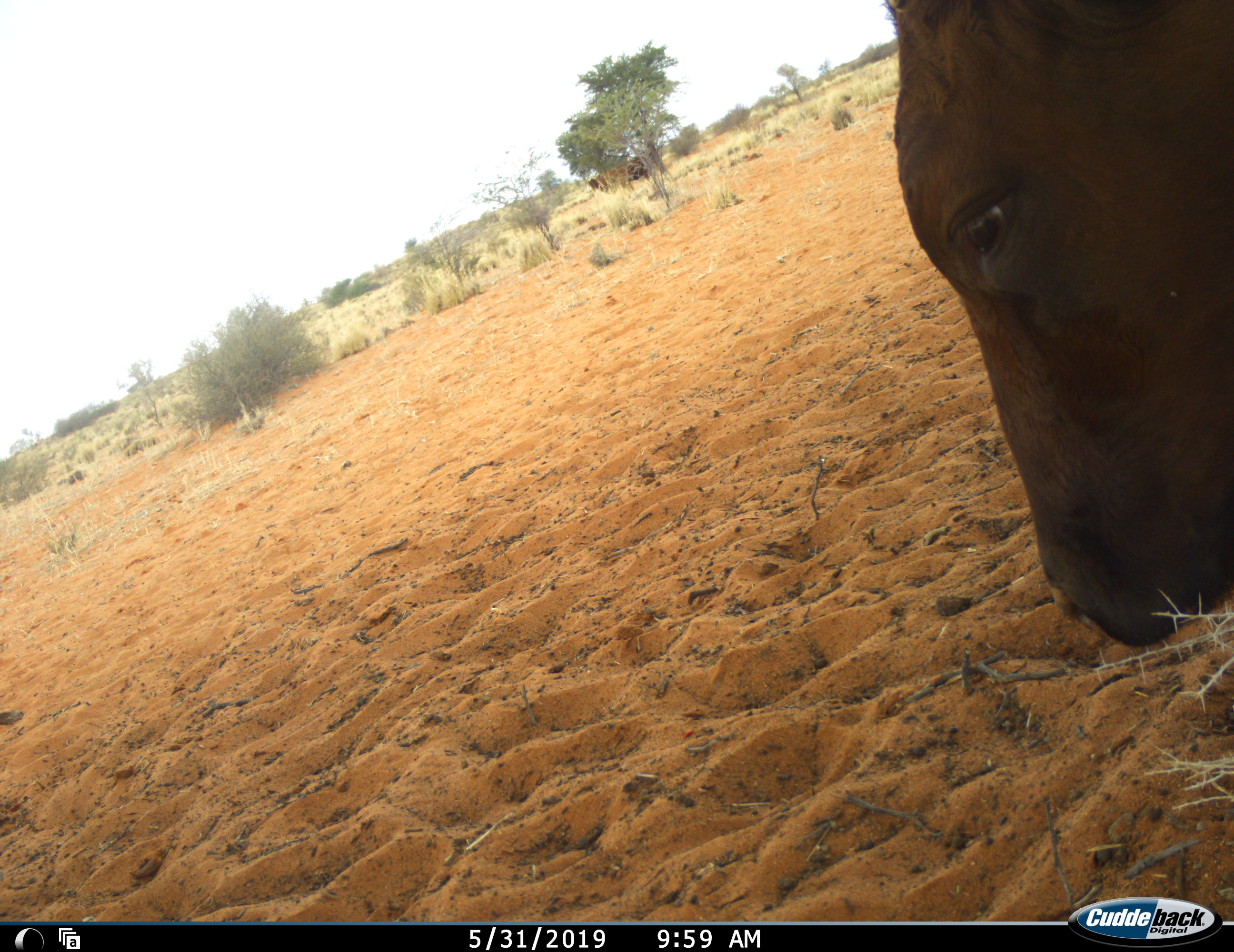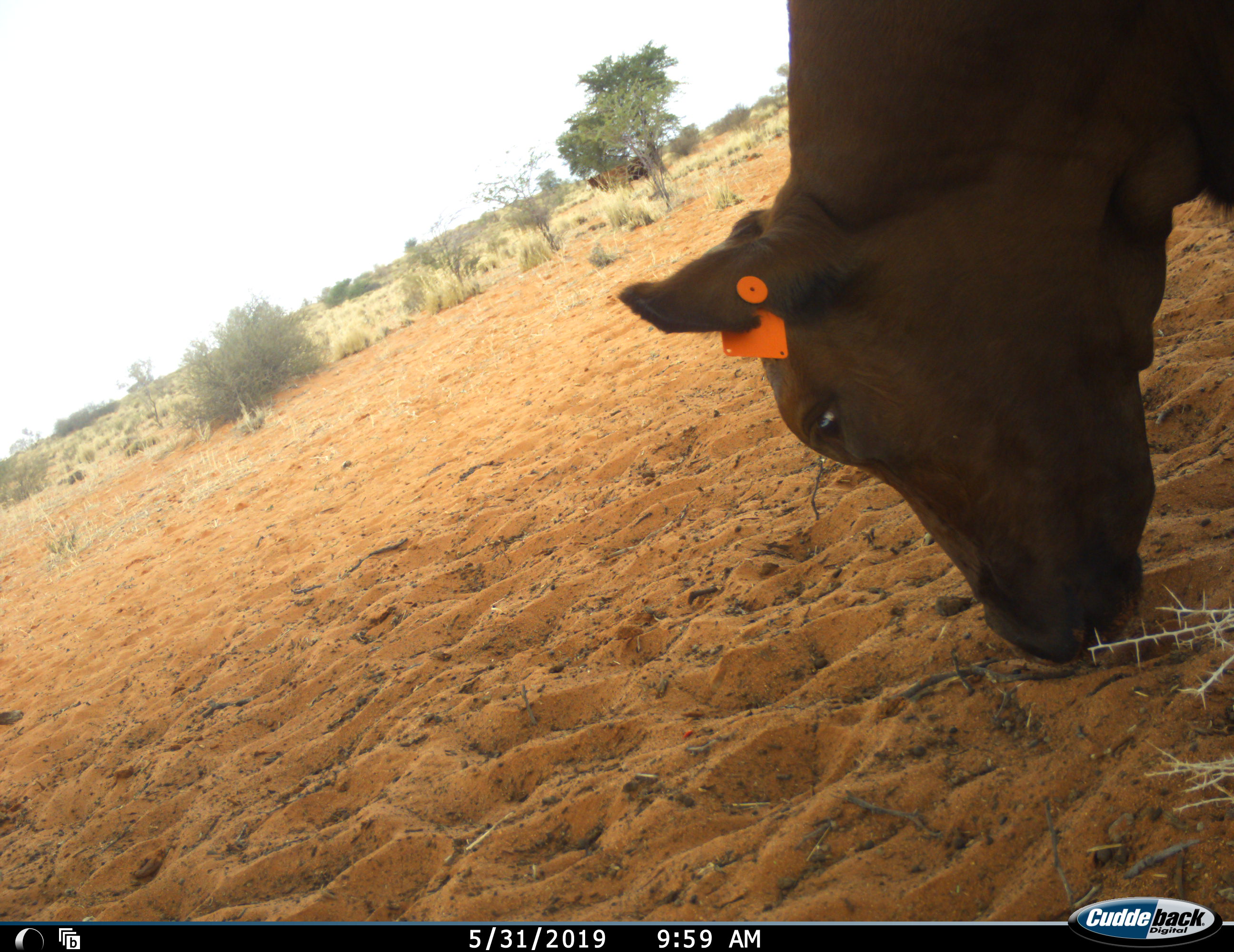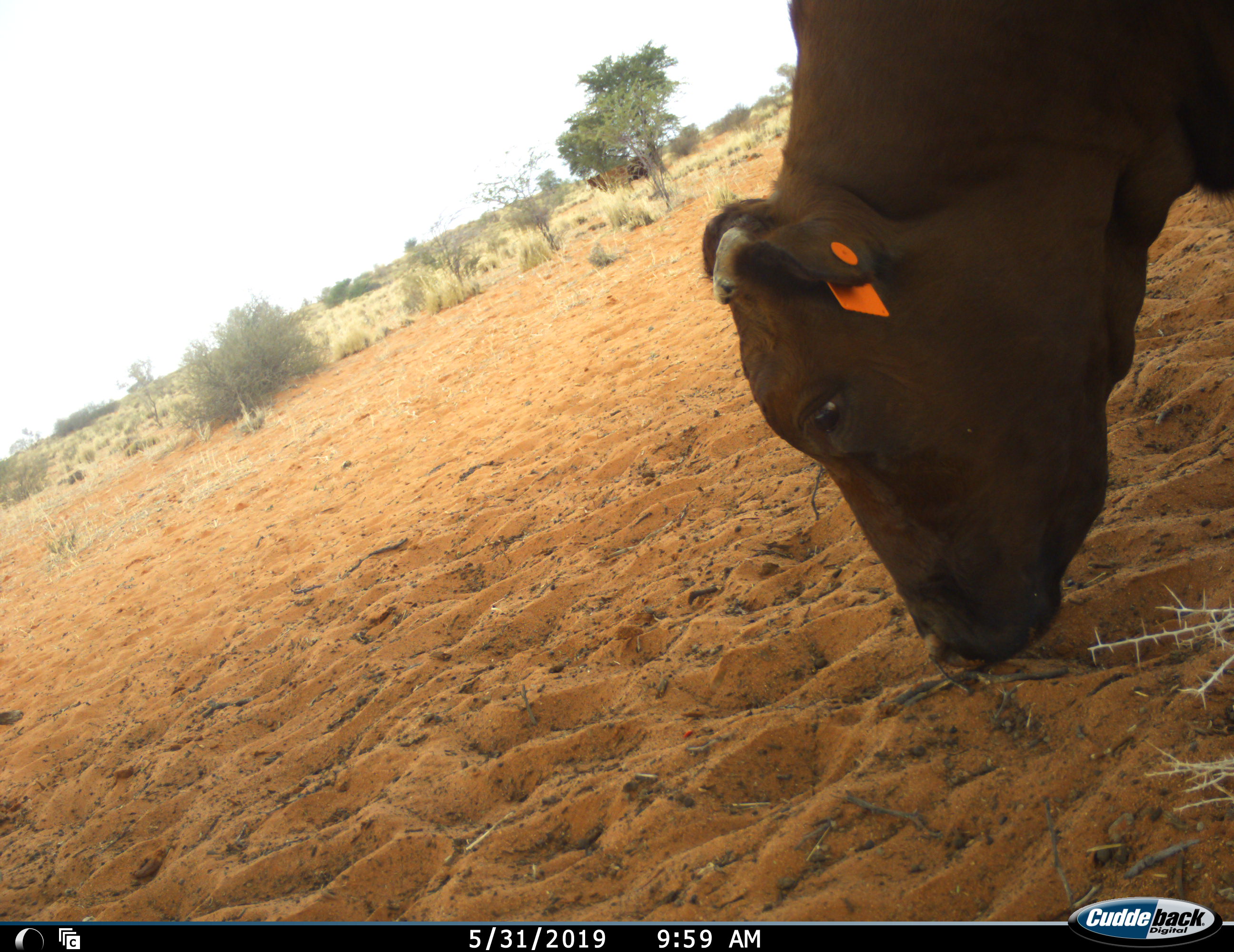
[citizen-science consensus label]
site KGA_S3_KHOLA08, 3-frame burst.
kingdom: Animalia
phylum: Chordata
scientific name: Vertebrata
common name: domestic animal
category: domesticanimal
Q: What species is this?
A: Domesticanimal (domestic animal) (Vertebrata).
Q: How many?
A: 1.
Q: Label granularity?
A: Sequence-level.